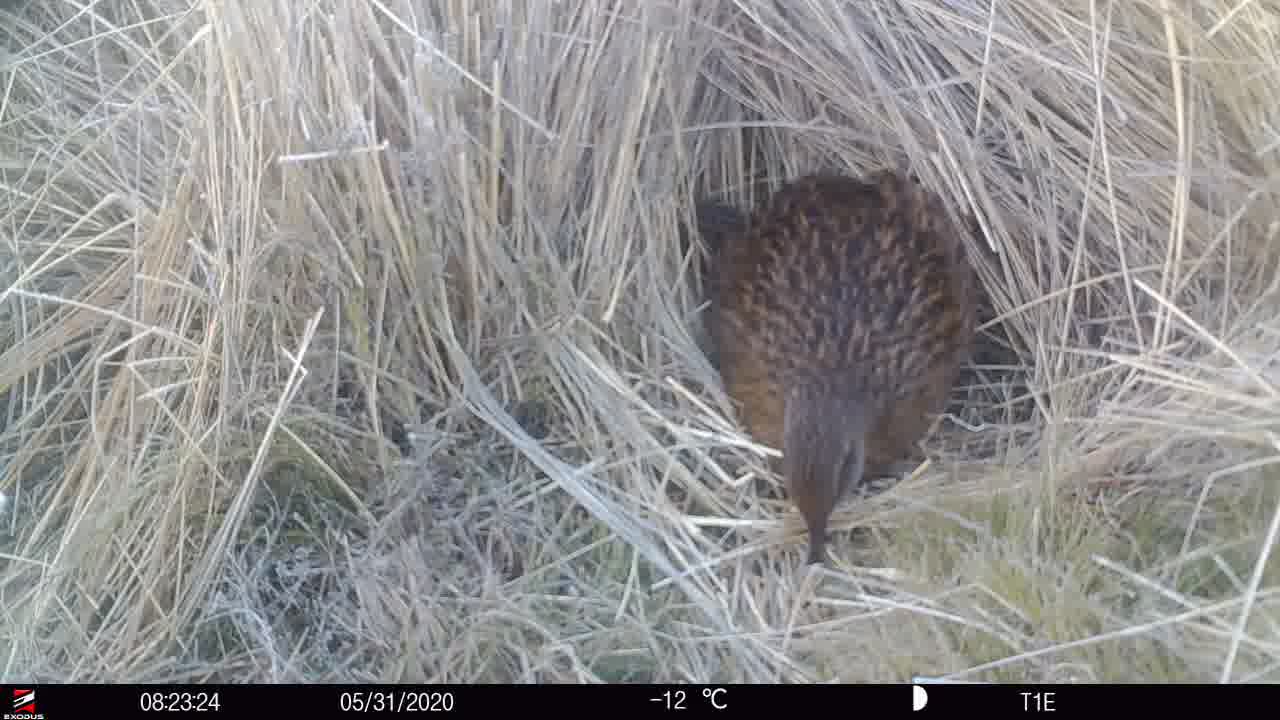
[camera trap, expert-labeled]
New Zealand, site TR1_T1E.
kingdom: Animalia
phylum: Chordata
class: Aves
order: Gruiformes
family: Rallidae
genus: Gallirallus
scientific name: Gallirallus australis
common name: weka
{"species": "weka (Gallirallus australis)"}